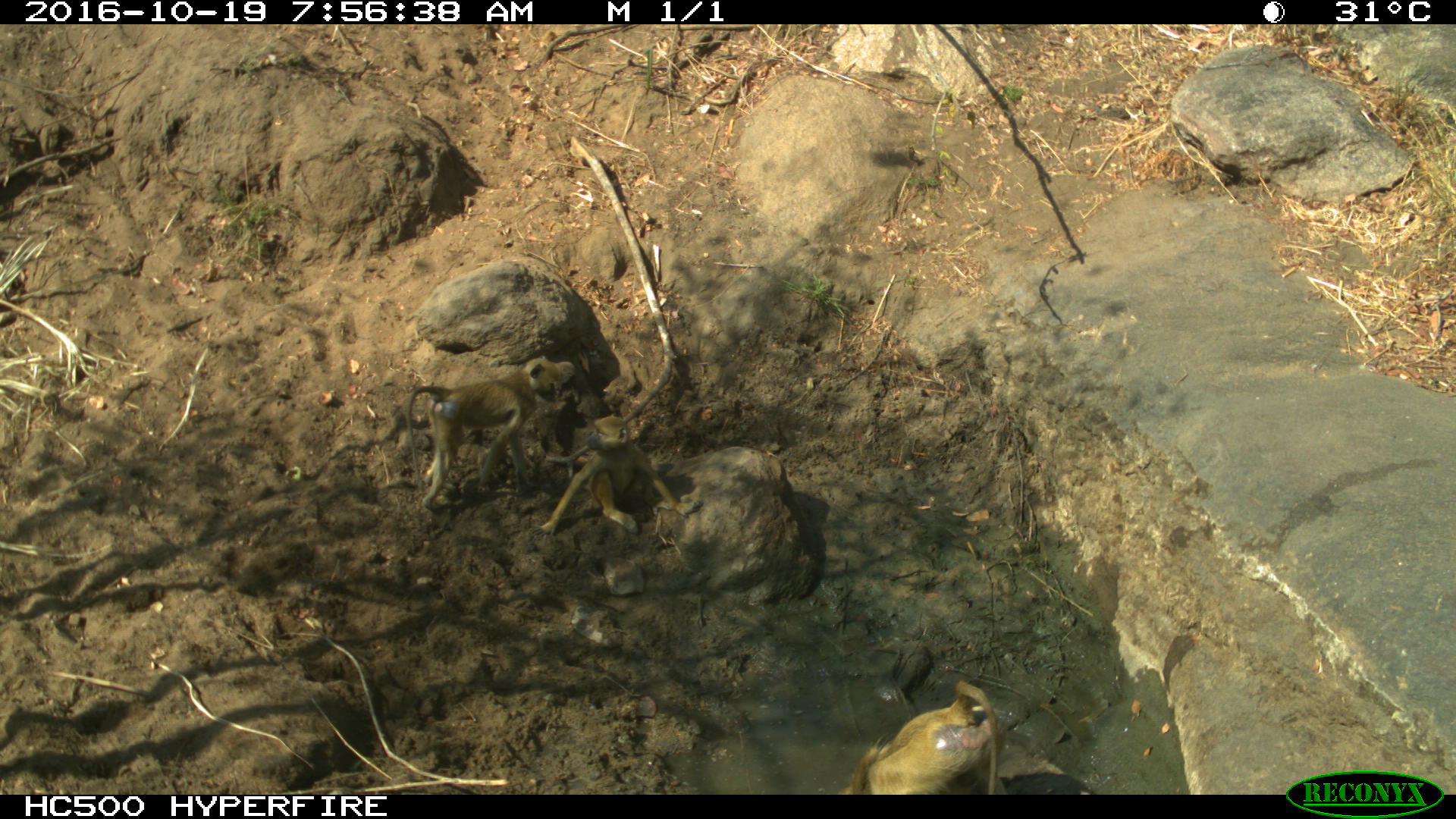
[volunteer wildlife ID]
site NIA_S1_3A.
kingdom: Animalia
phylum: Chordata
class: Mammalia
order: Primates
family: Cercopithecidae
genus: Papio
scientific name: Papio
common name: baboon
Baboon (Papio), count 3. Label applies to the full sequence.